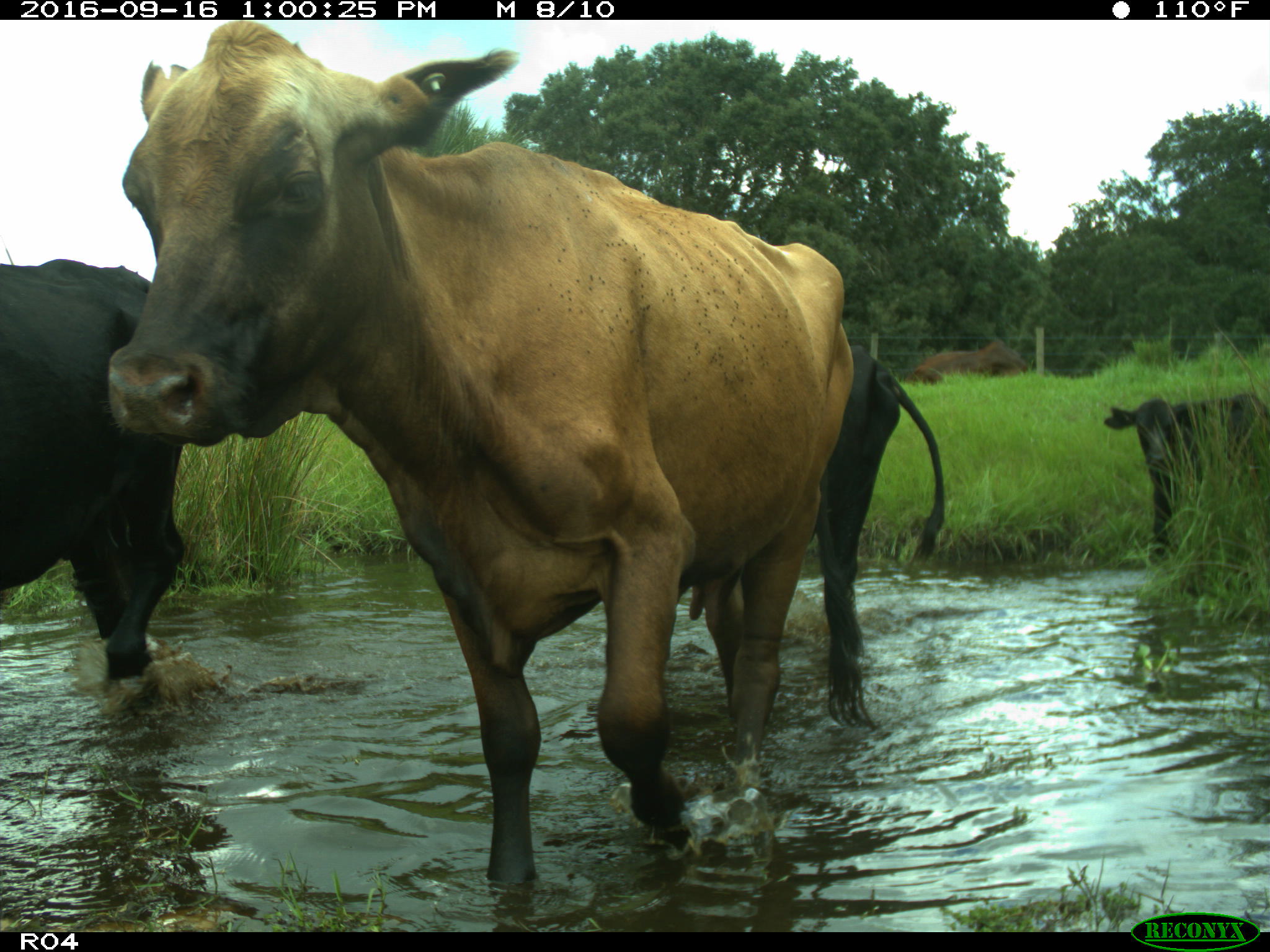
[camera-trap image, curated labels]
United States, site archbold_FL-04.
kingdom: Animalia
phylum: Chordata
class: Mammalia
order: Artiodactyla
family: Bovidae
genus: Bos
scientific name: Bos taurus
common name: domestic cow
Bos taurus (domestic cow).